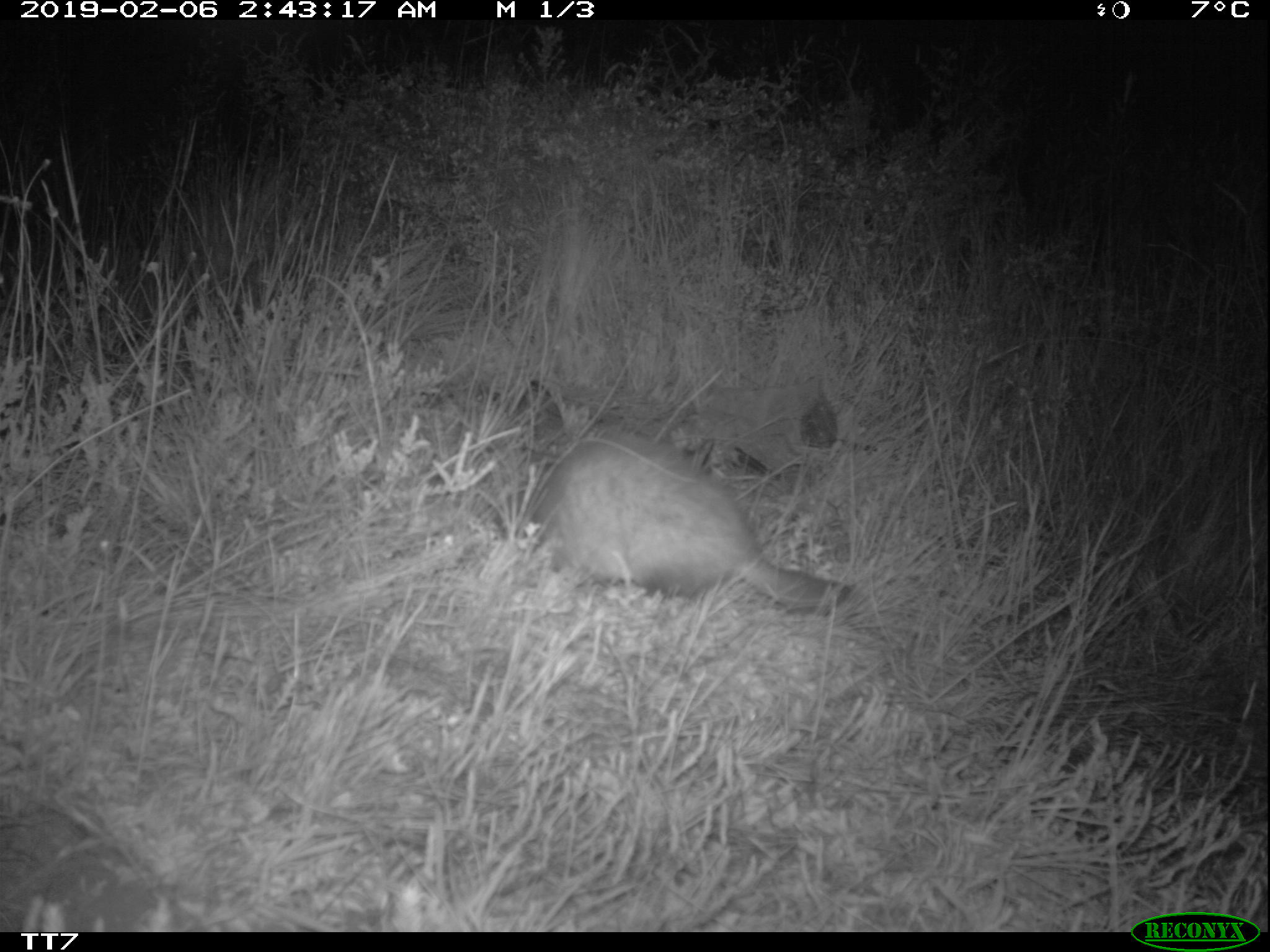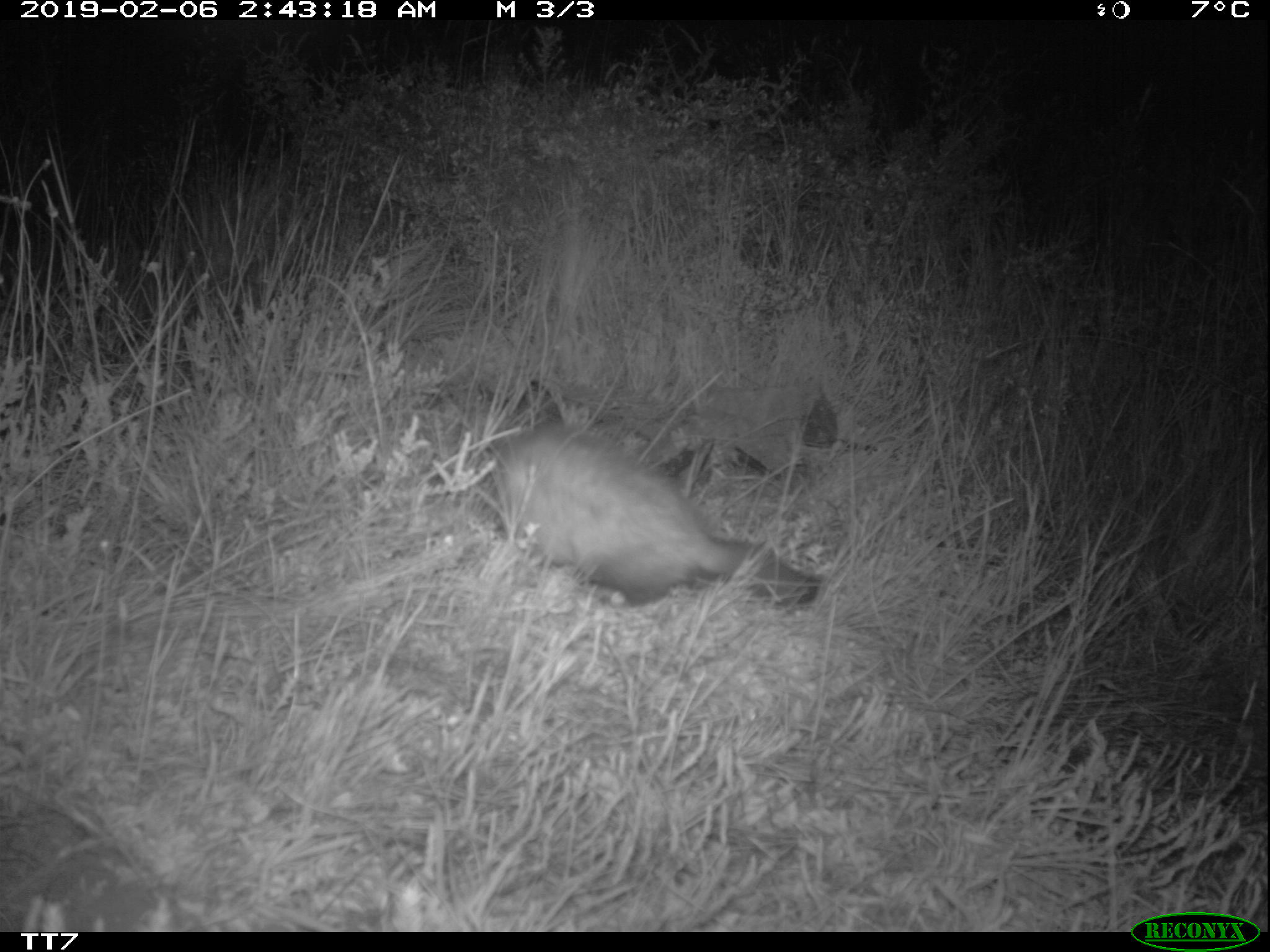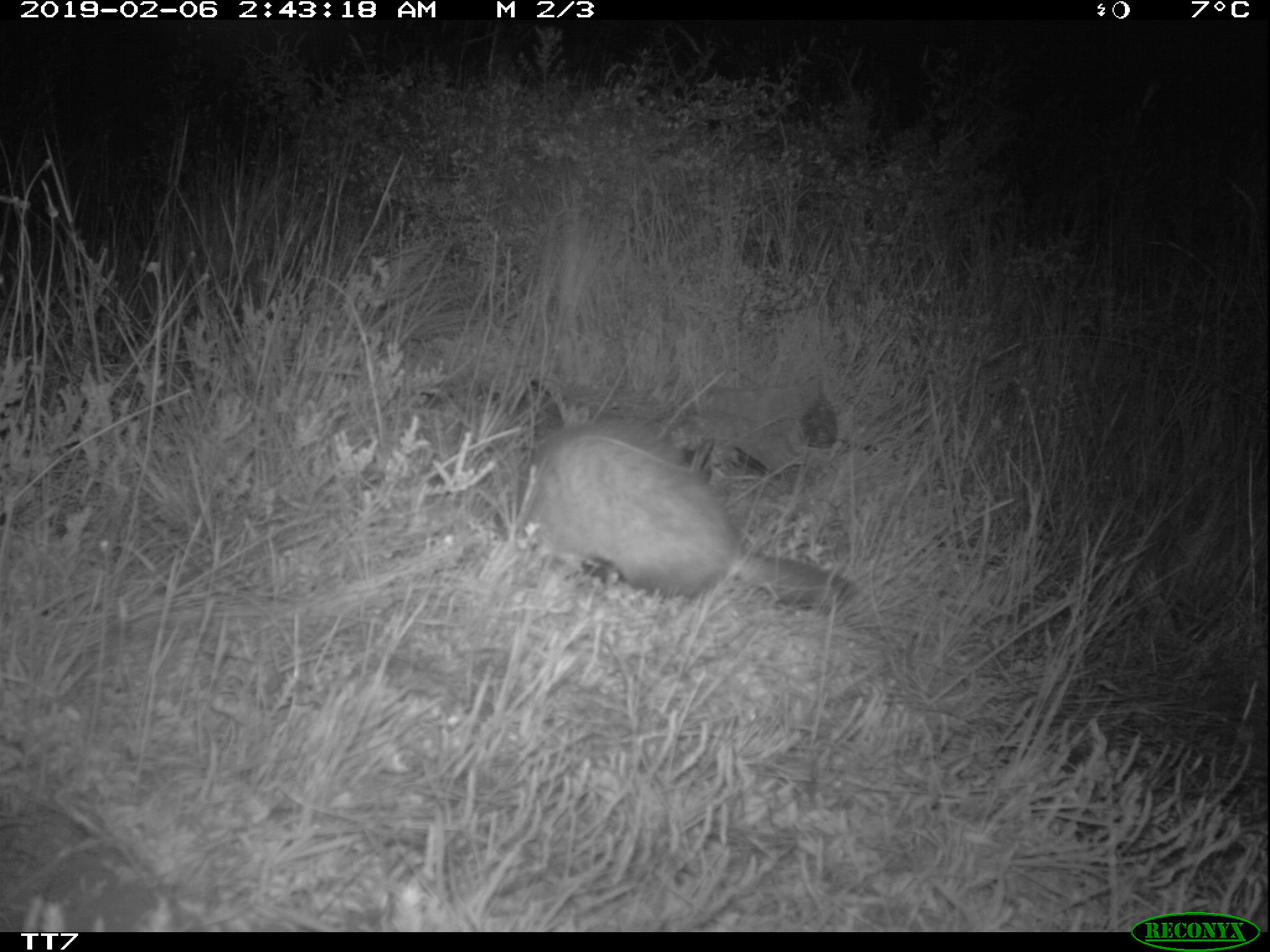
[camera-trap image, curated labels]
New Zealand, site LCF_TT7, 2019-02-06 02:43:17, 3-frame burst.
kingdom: Animalia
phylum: Chordata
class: Mammalia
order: Carnivora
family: Mustelidae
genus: Mustela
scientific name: Mustela furo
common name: ferret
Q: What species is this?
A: Ferret (Mustela furo).